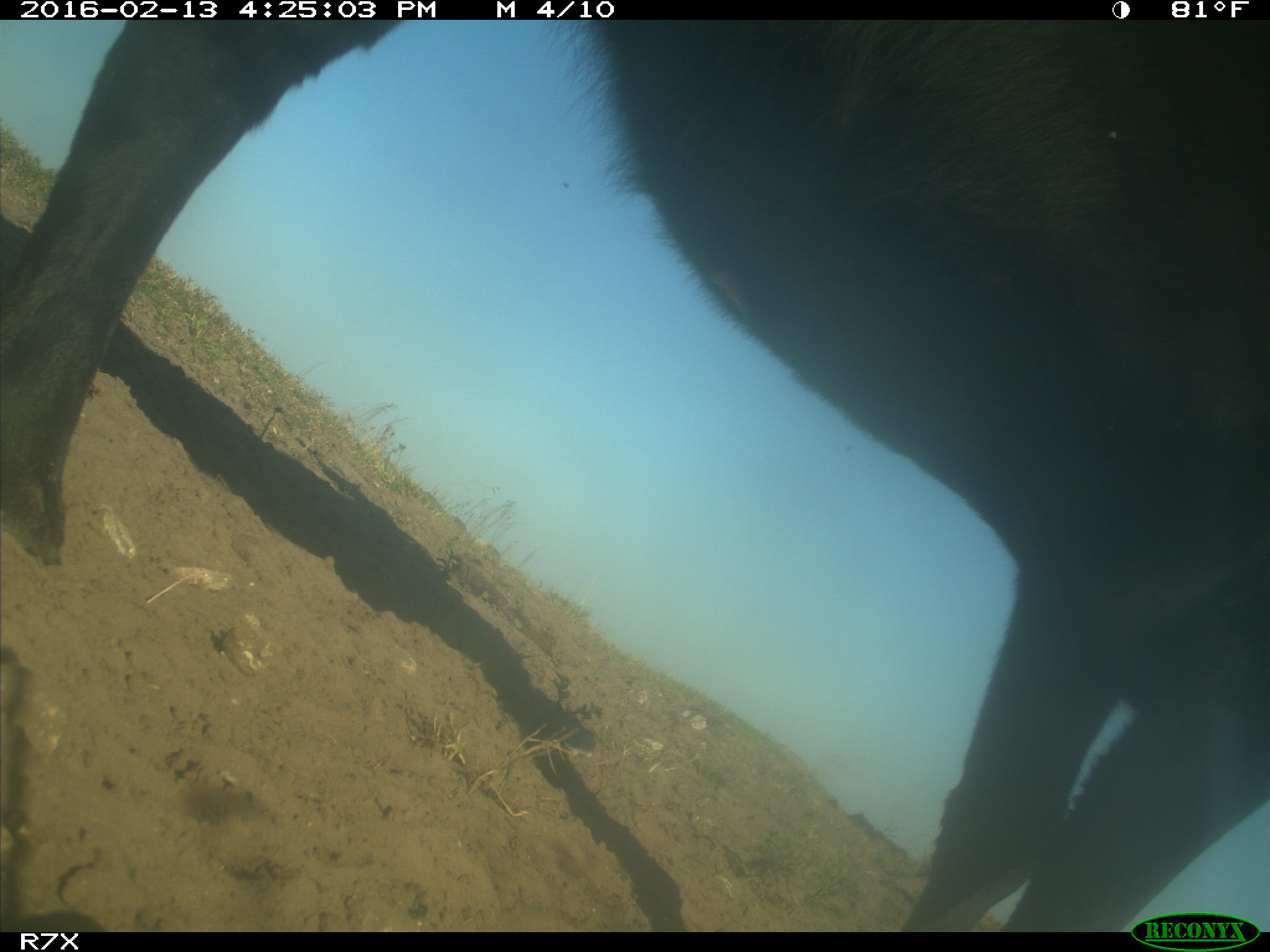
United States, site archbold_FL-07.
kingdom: Animalia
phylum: Chordata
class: Mammalia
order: Artiodactyla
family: Bovidae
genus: Bos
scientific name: Bos taurus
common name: domestic cow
Bos taurus (domestic cow).